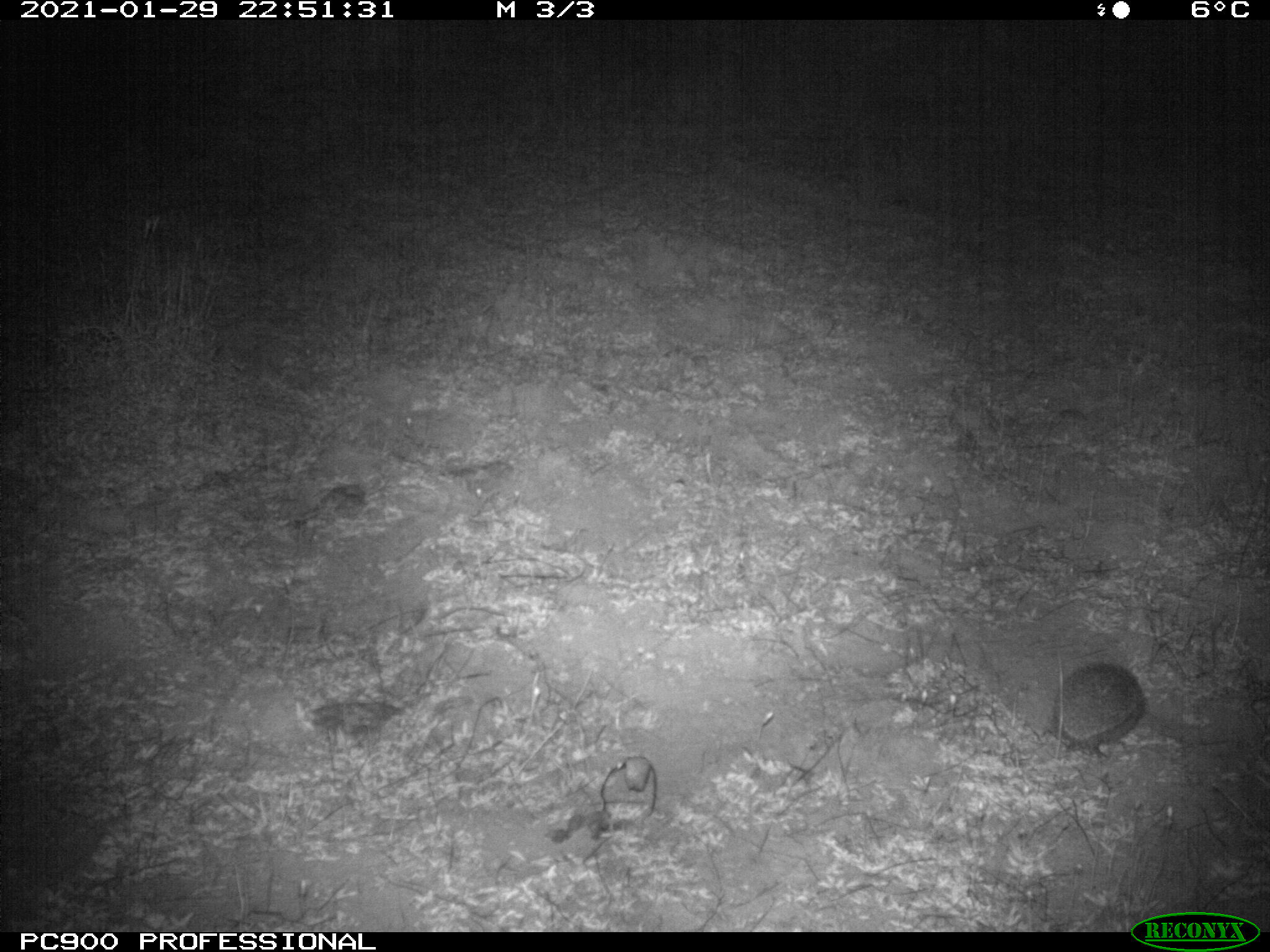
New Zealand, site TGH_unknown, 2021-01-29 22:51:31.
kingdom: Animalia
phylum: Chordata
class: Mammalia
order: Eulipotyphla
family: Erinaceidae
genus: Erinaceus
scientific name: Erinaceus europaeus europaeus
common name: european hedgehog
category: hedgehog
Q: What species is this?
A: Hedgehog (european hedgehog) (Erinaceus europaeus europaeus).